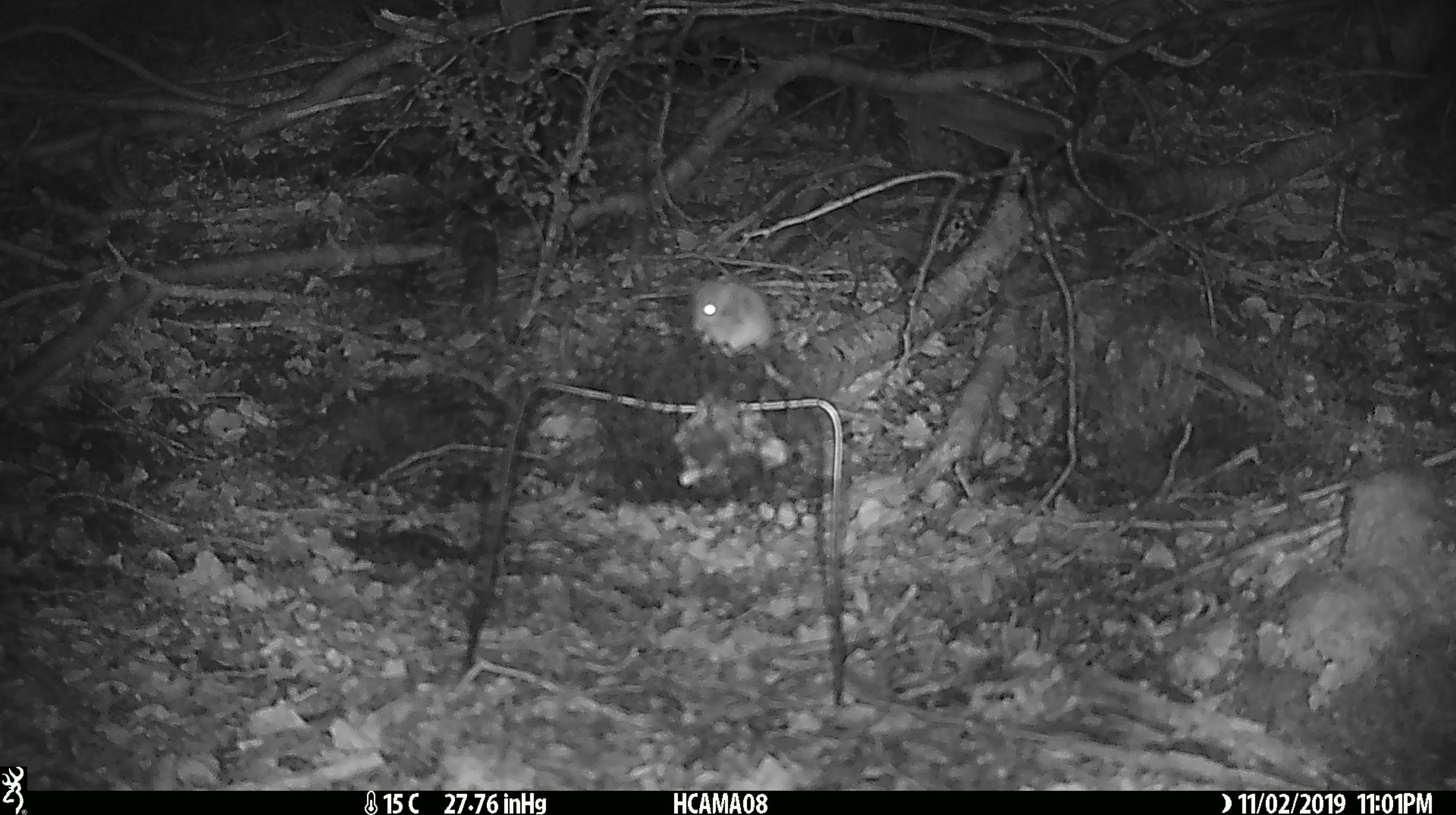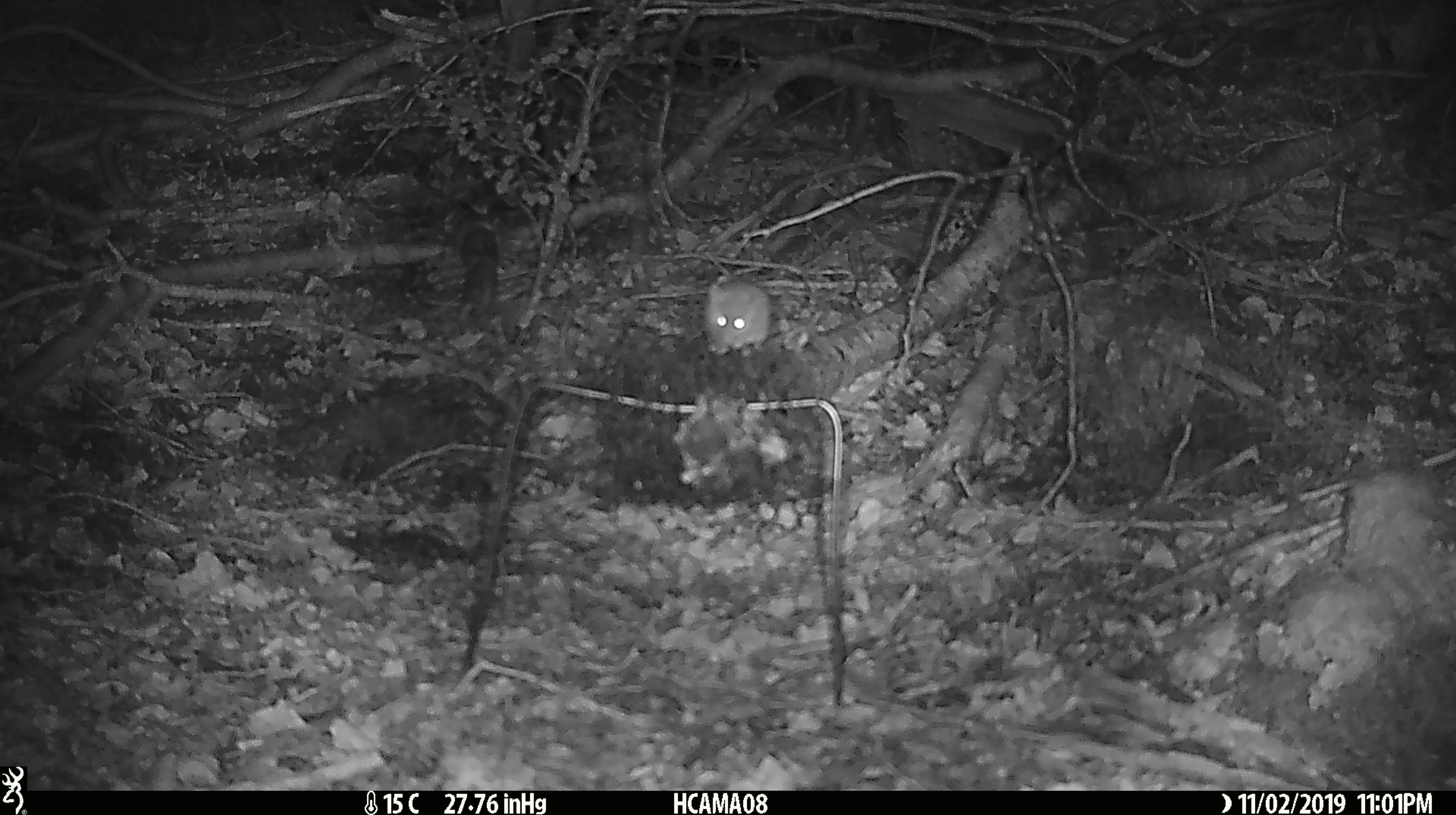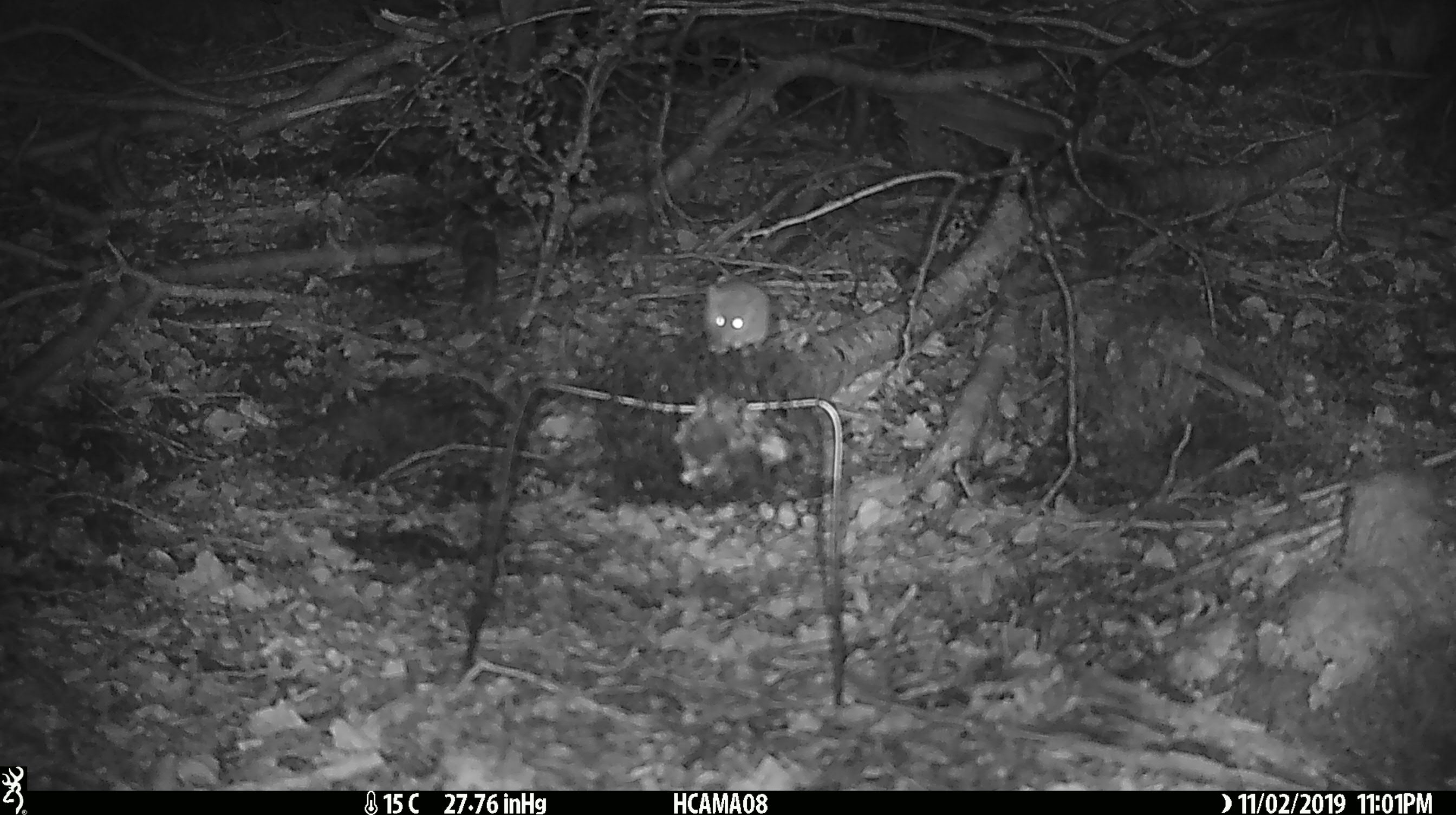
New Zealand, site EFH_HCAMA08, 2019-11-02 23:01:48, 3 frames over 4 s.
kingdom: Animalia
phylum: Chordata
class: Mammalia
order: Rodentia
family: Muridae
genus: Mus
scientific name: Mus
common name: mouse